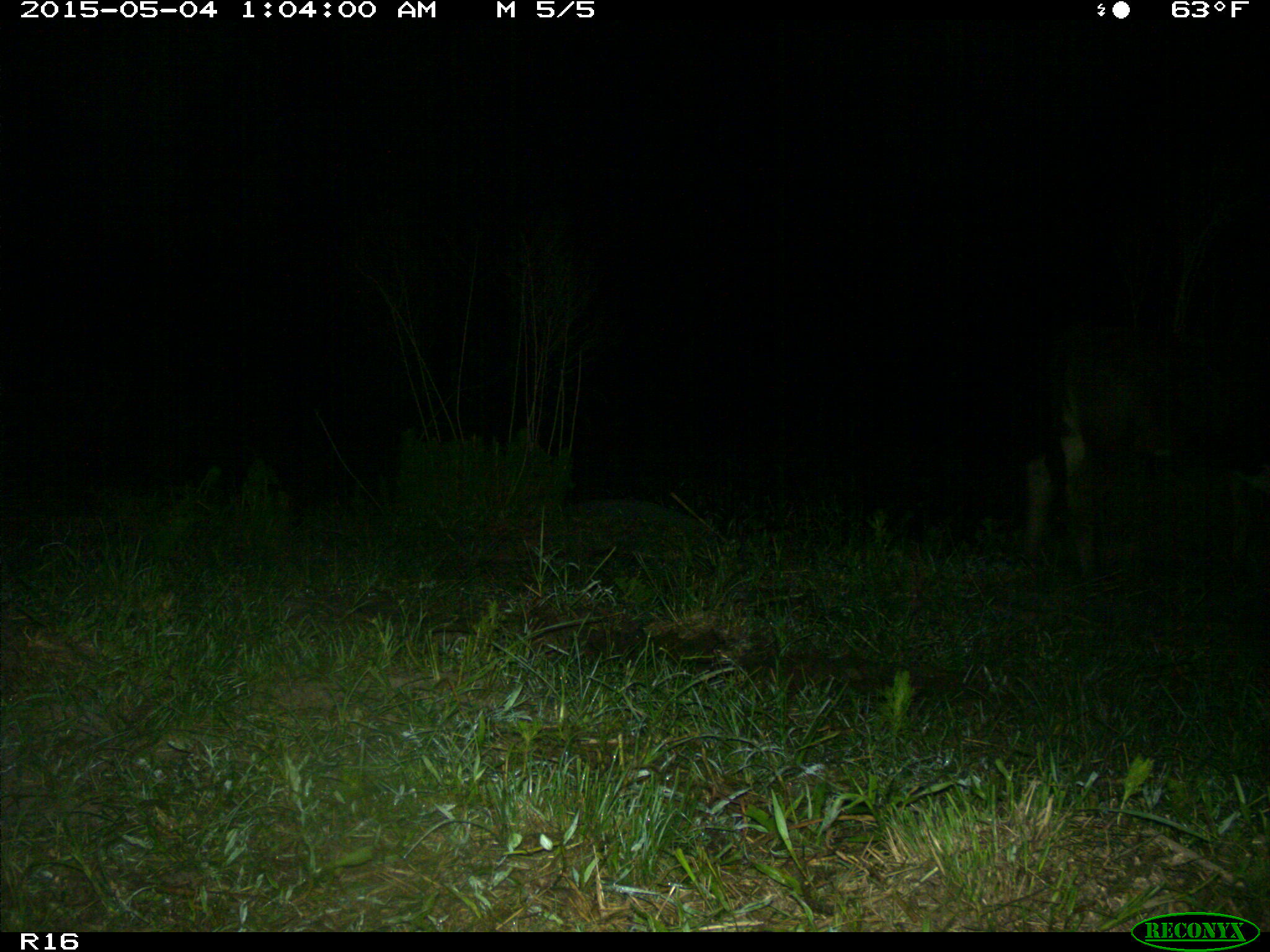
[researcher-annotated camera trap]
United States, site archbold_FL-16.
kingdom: Animalia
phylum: Chordata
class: Mammalia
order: Artiodactyla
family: Bovidae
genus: Bos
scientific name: Bos taurus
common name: domestic cow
Bos taurus (domestic cow).